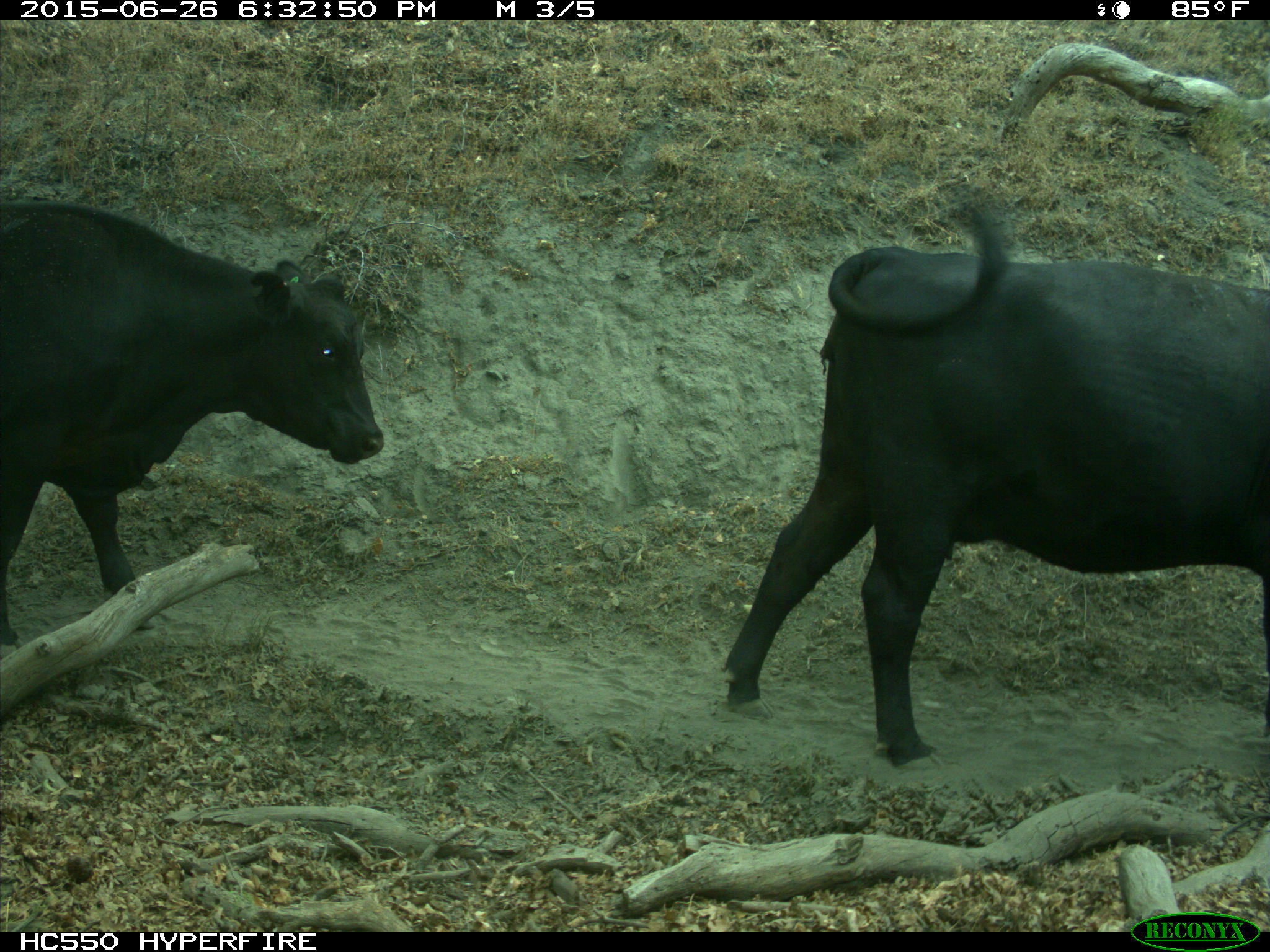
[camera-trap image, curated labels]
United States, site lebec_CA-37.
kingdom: Animalia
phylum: Chordata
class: Mammalia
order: Artiodactyla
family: Bovidae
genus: Bos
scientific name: Bos taurus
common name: domestic cow